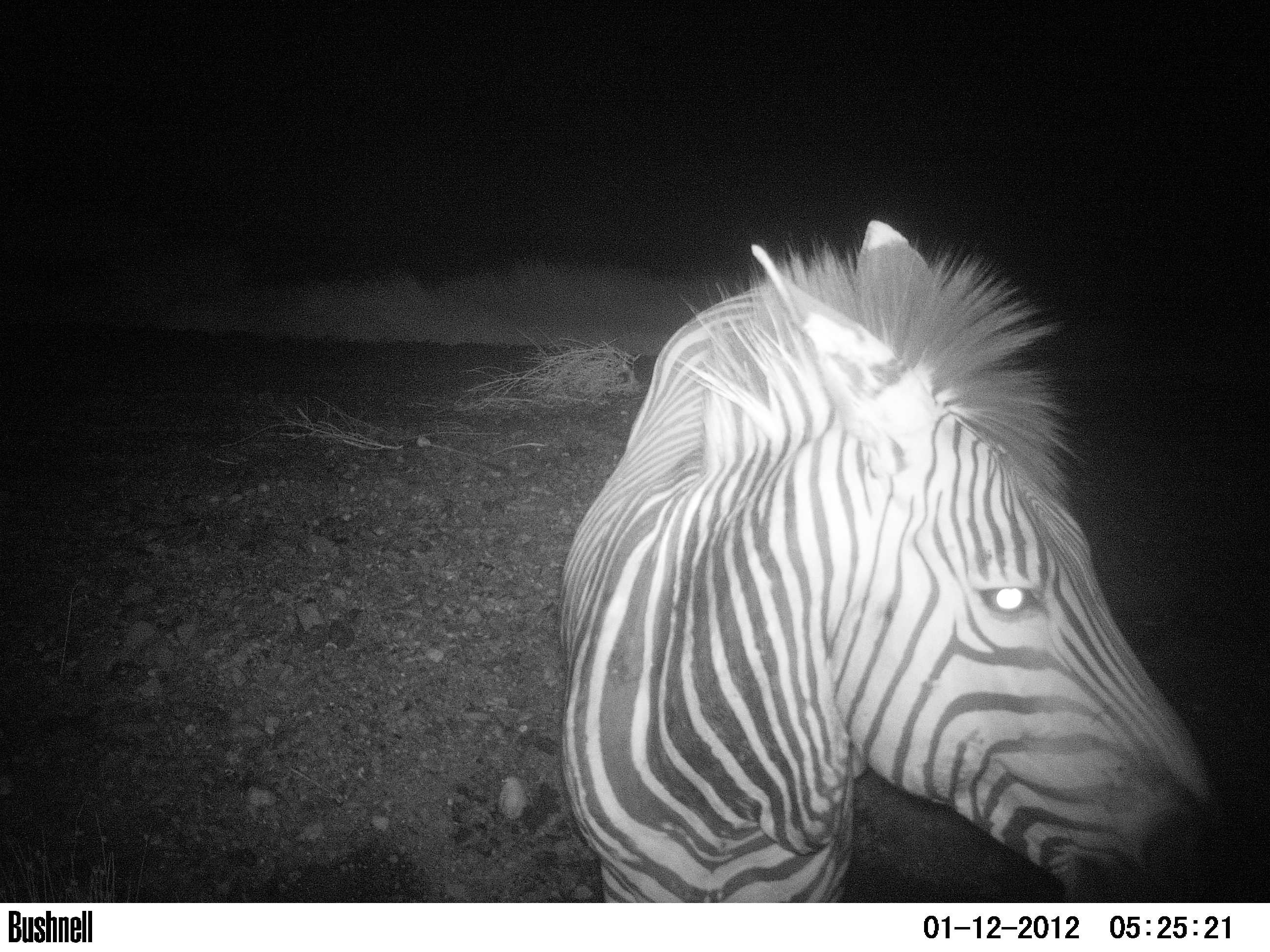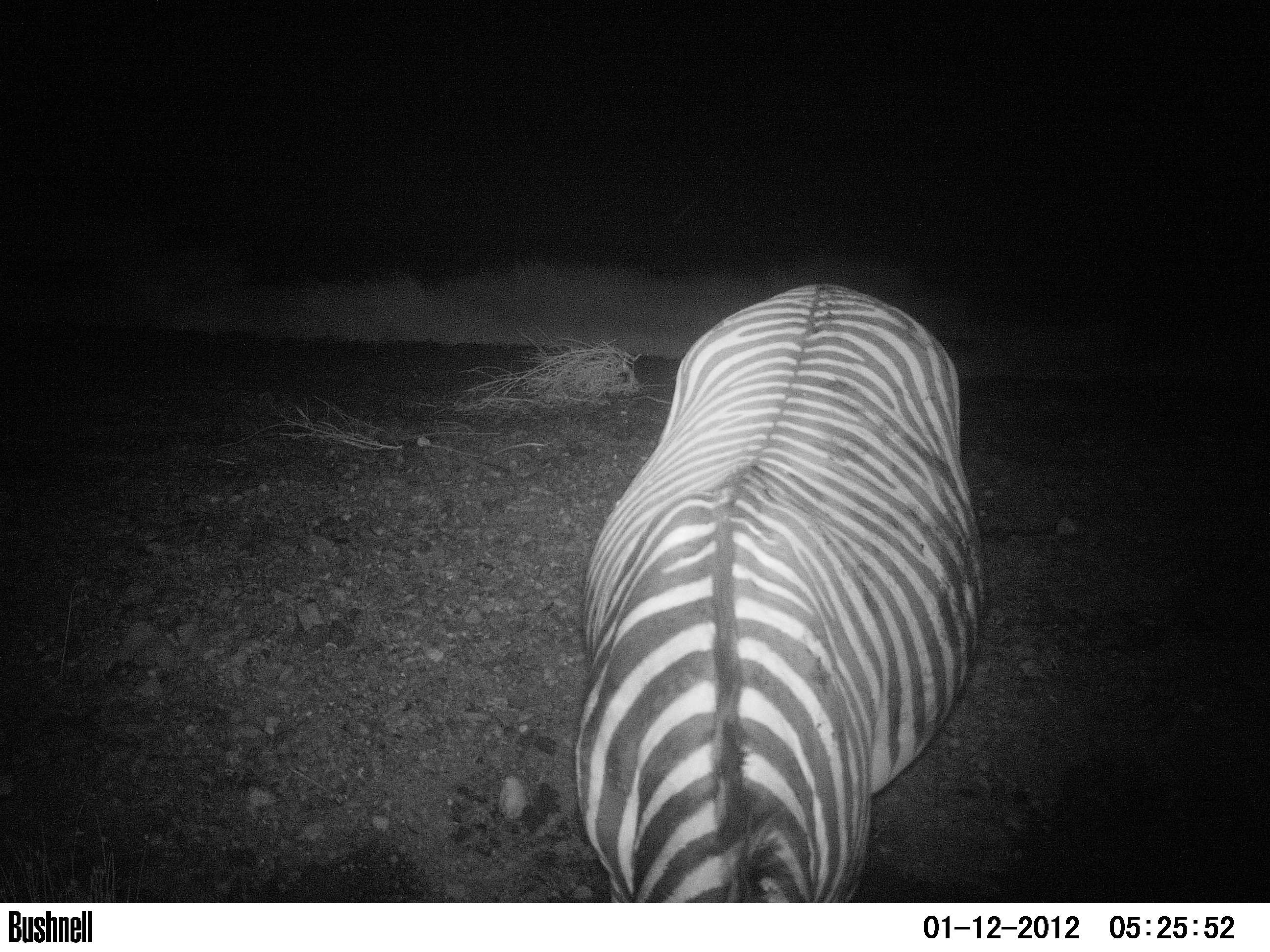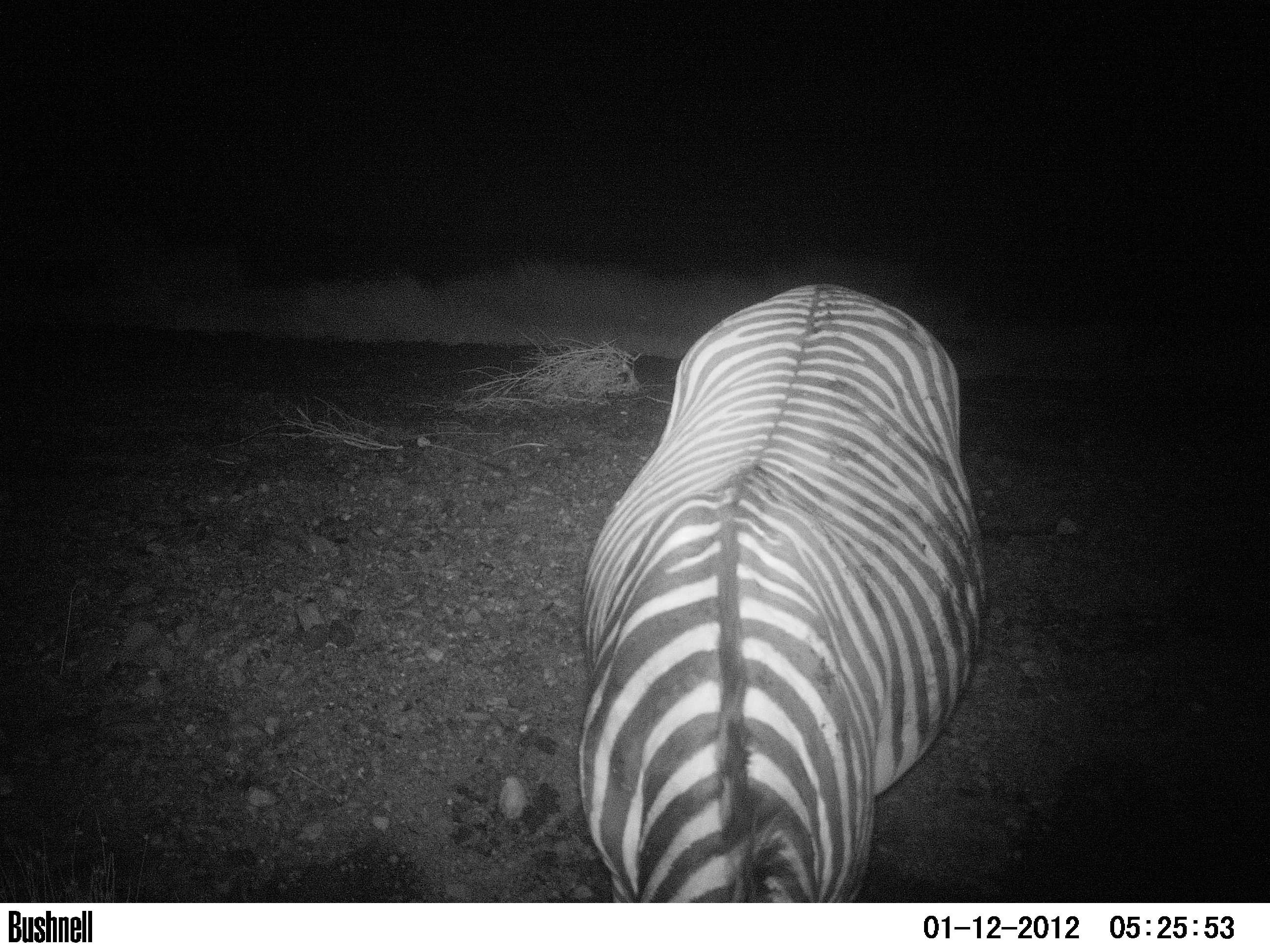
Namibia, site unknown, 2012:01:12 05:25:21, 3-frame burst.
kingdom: Animalia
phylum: Chordata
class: Mammalia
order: Perissodactyla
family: Equidae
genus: Equus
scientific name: Equus zebra hartmannae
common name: hartmann's mountain zebra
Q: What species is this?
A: Equus zebra hartmannae (hartmann's mountain zebra).